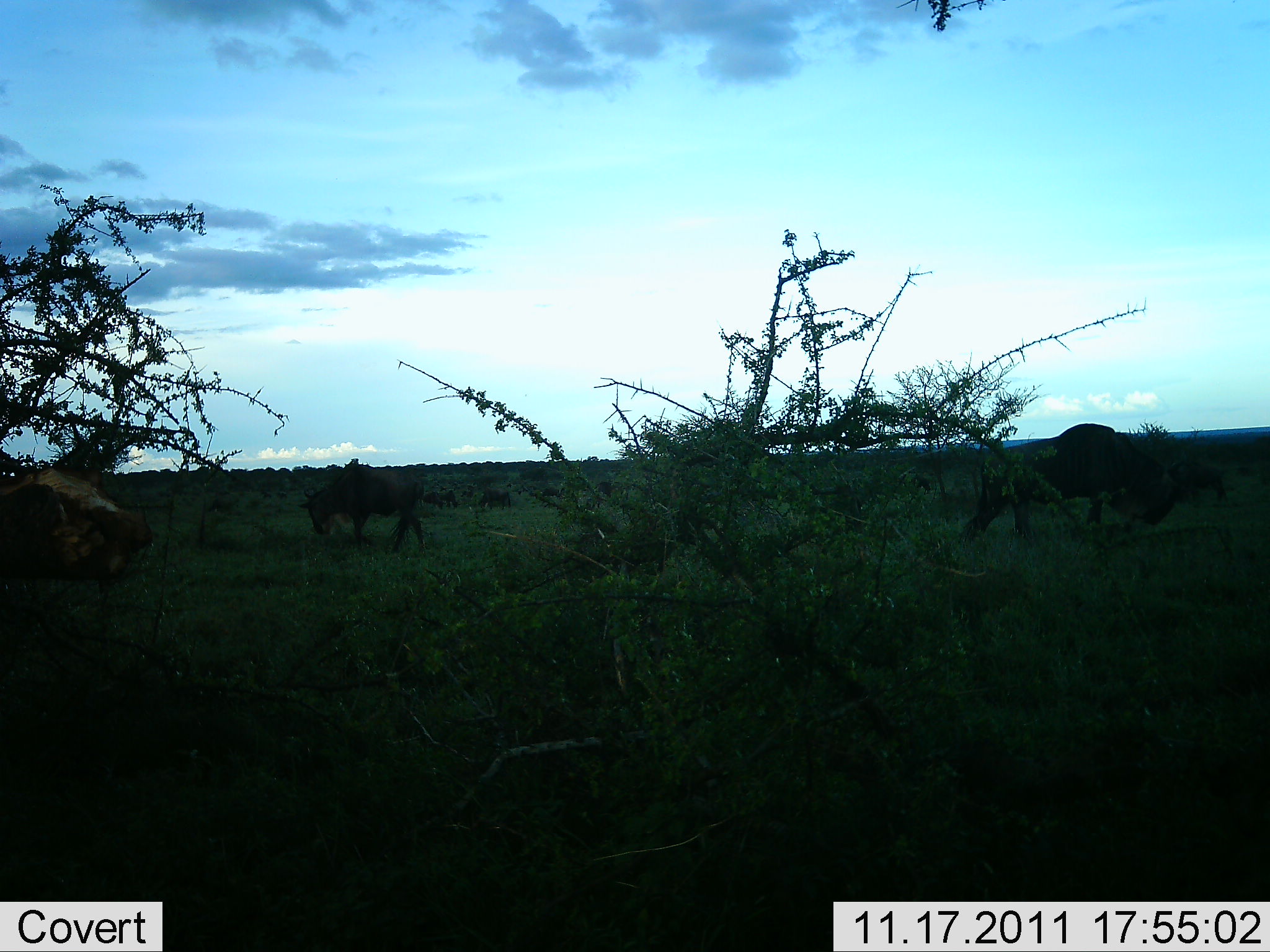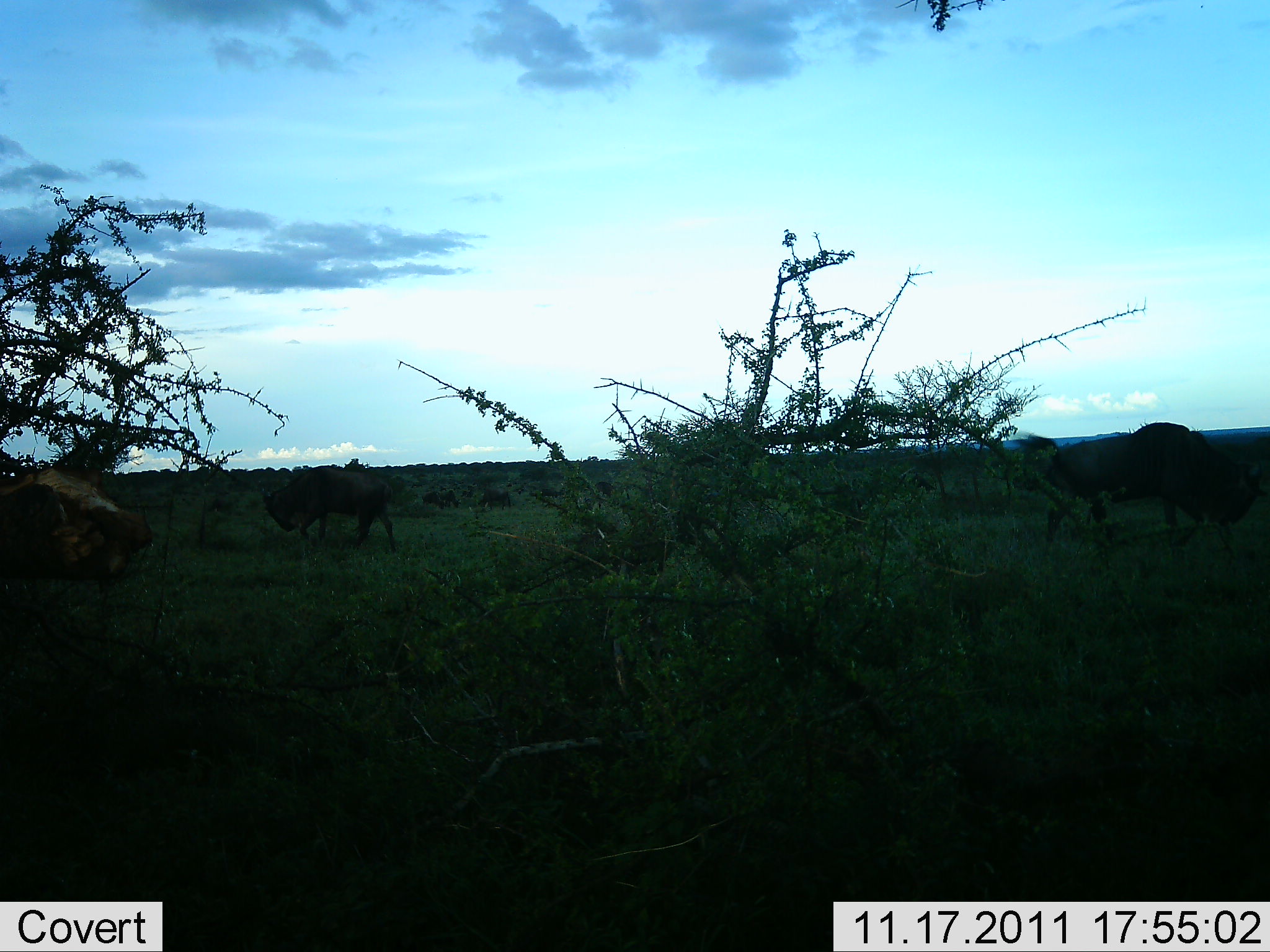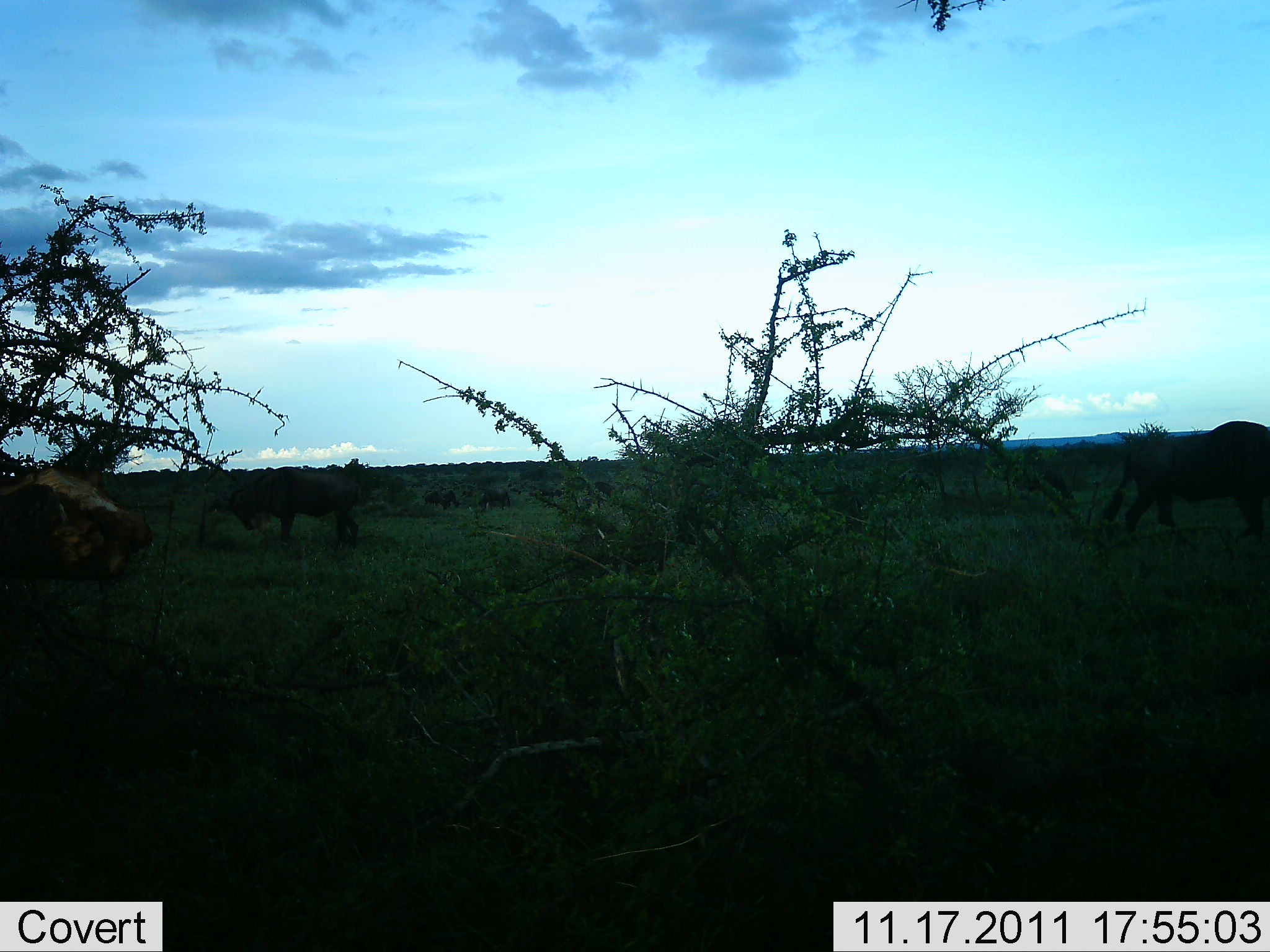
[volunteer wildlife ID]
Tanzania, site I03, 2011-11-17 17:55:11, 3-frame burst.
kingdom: Animalia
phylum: Chordata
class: Mammalia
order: Artiodactyla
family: Bovidae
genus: Connochaetes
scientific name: Connochaetes taurinus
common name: blue wildebeest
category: wildebeest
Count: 2.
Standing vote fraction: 8%.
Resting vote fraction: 0%.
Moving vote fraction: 92%.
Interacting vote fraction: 0%.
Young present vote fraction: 0%.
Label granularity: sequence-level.